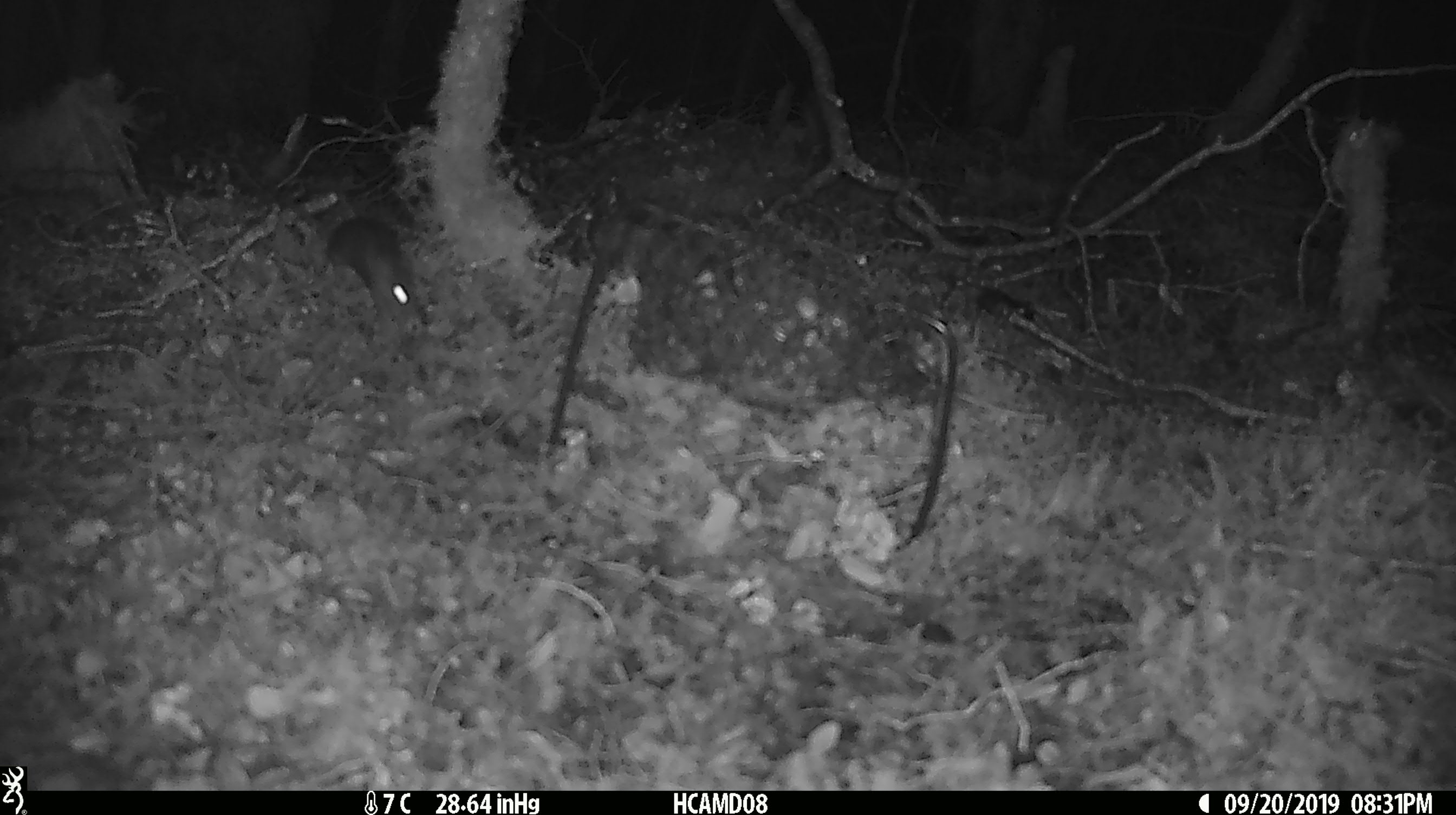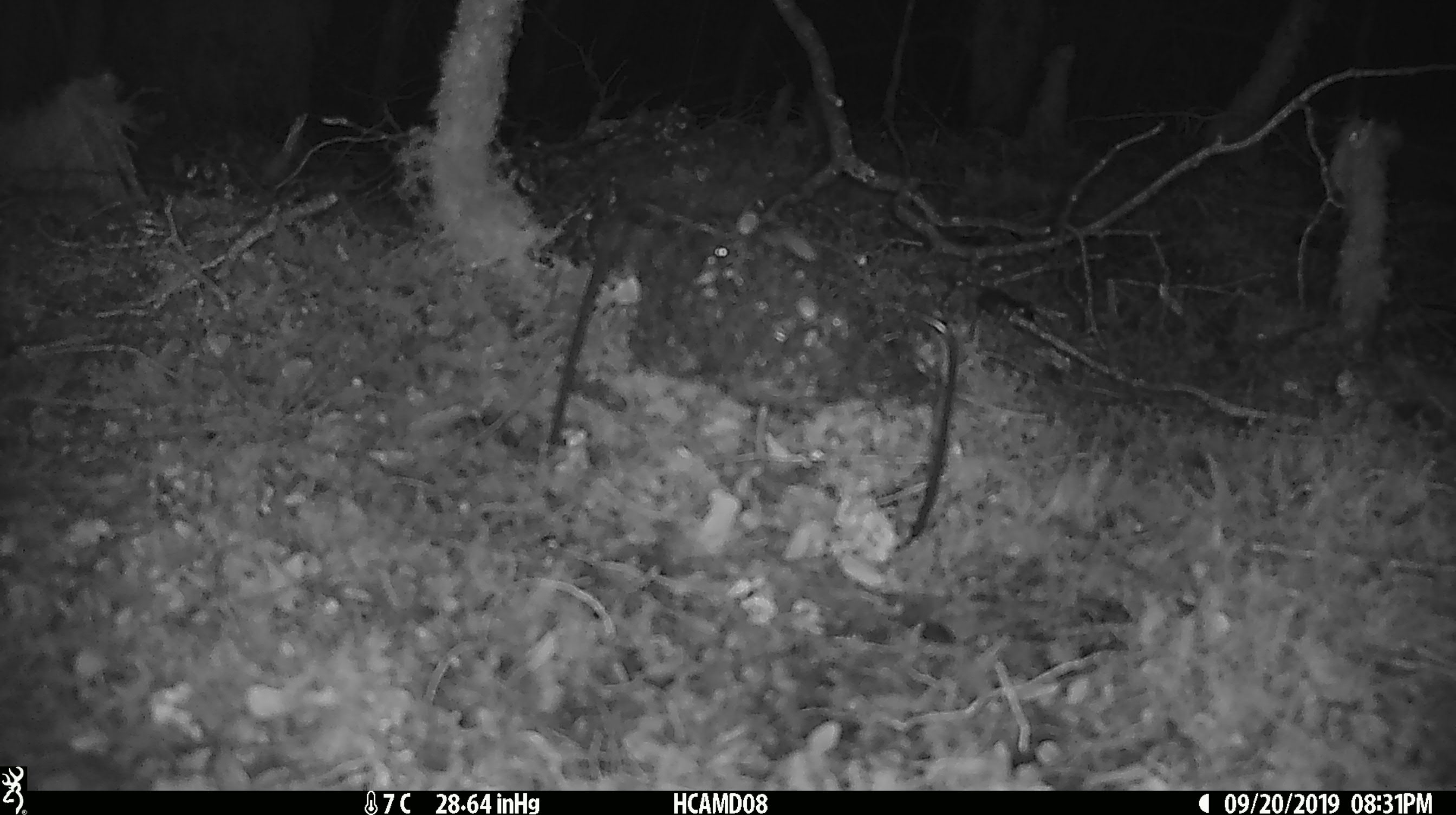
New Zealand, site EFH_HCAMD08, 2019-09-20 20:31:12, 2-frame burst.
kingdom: Animalia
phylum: Chordata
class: Mammalia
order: Rodentia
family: Muridae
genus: Mus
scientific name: Mus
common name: mouse